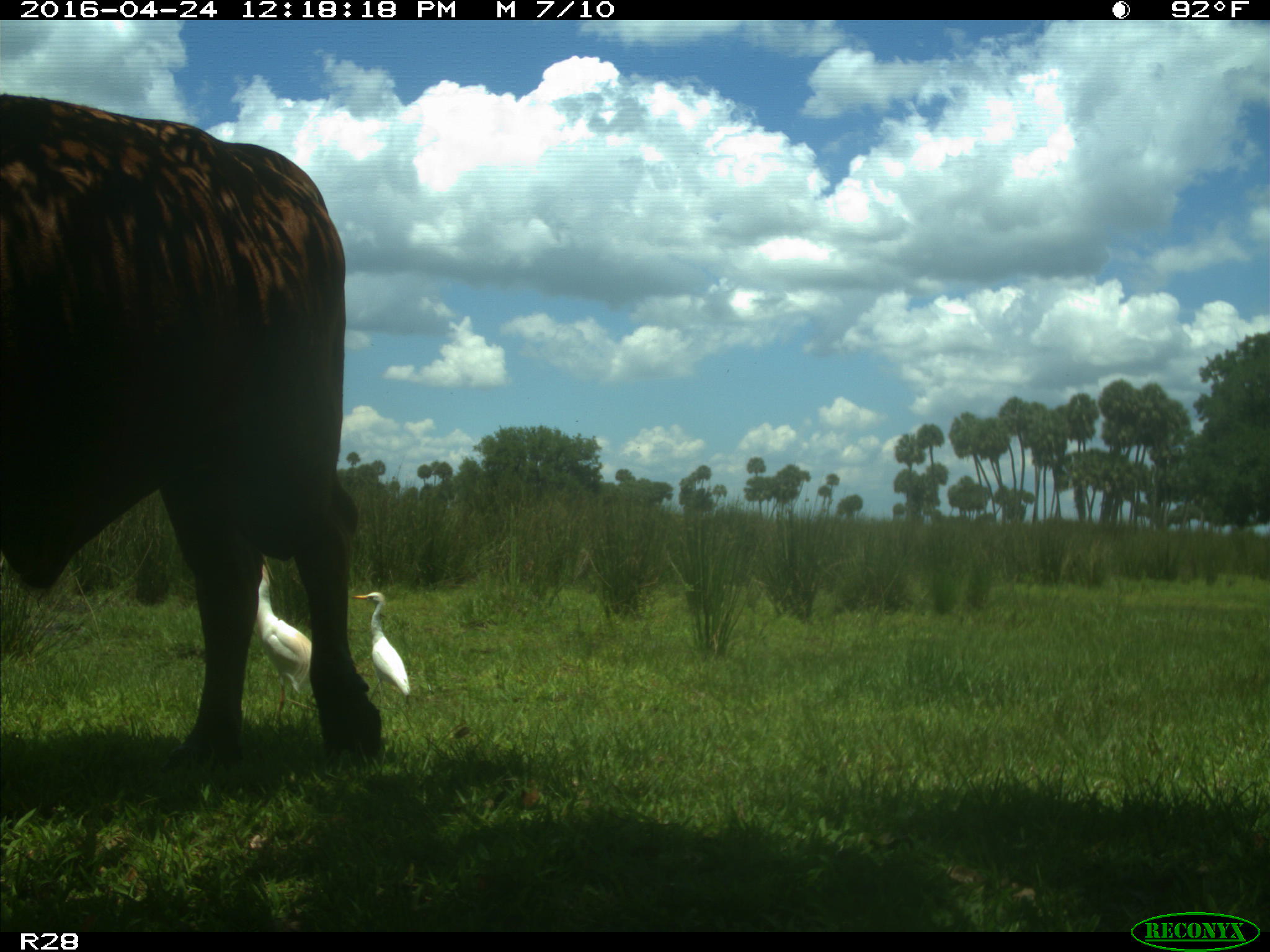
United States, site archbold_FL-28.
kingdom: Animalia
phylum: Chordata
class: Mammalia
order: Artiodactyla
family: Bovidae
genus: Bos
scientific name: Bos taurus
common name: domestic cow